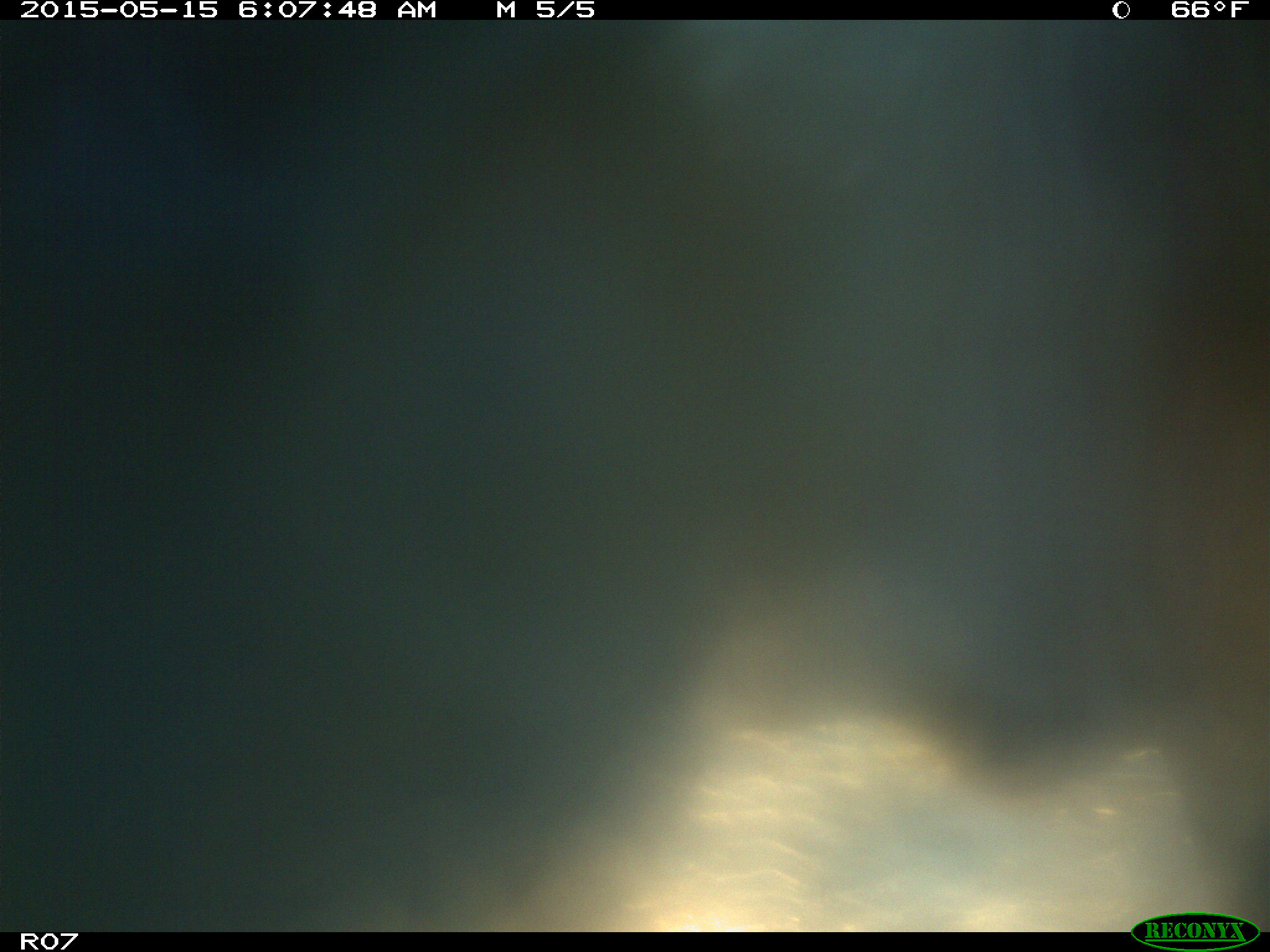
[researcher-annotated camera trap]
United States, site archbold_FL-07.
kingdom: Animalia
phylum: Chordata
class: Mammalia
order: Artiodactyla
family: Bovidae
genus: Bos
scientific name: Bos taurus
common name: domestic cow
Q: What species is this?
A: Bos taurus (domestic cow).